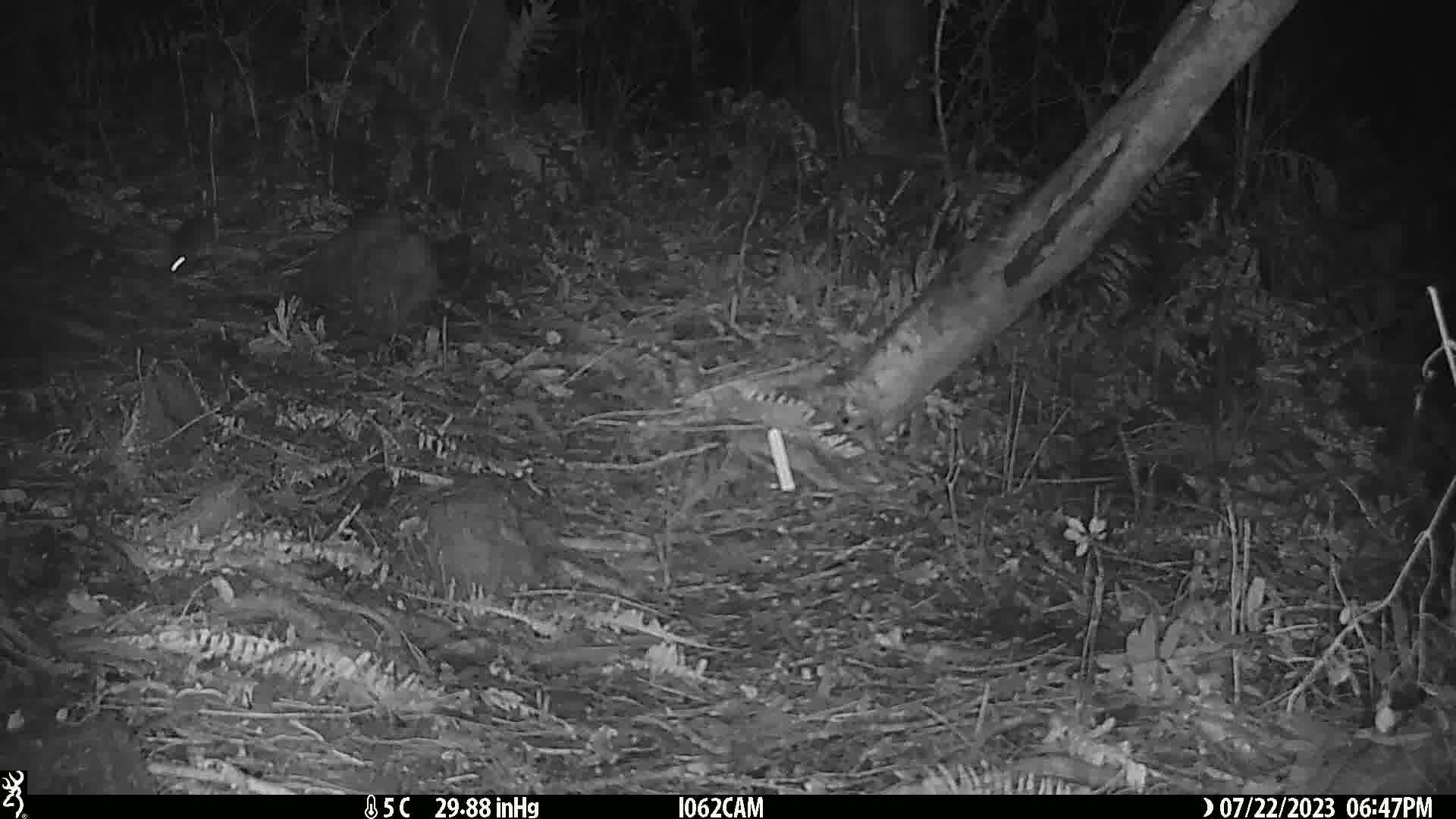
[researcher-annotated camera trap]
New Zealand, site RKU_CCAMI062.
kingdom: Animalia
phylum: Chordata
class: Mammalia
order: Rodentia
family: Muridae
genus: Rattus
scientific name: Rattus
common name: rat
Rat (Rattus).